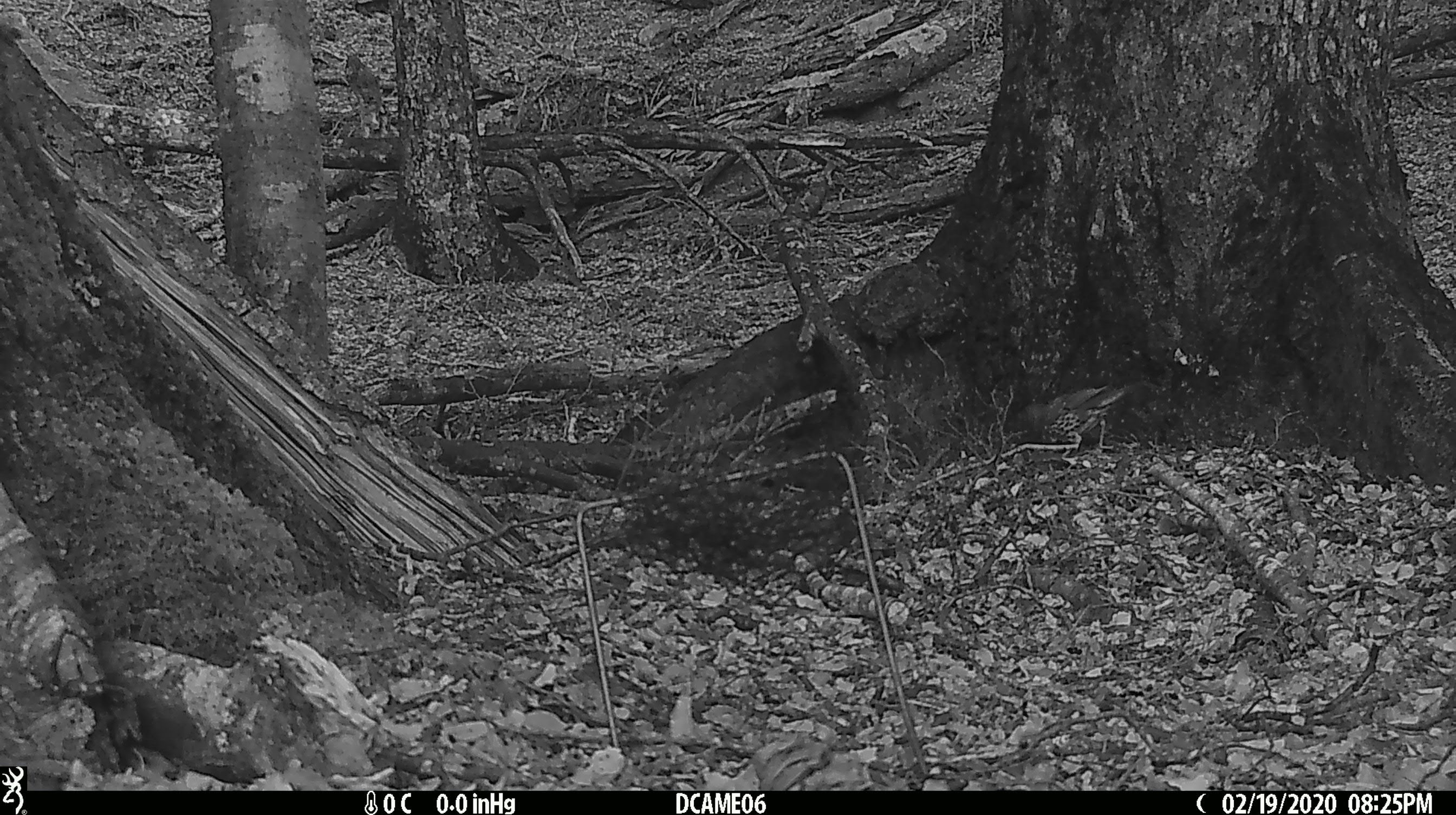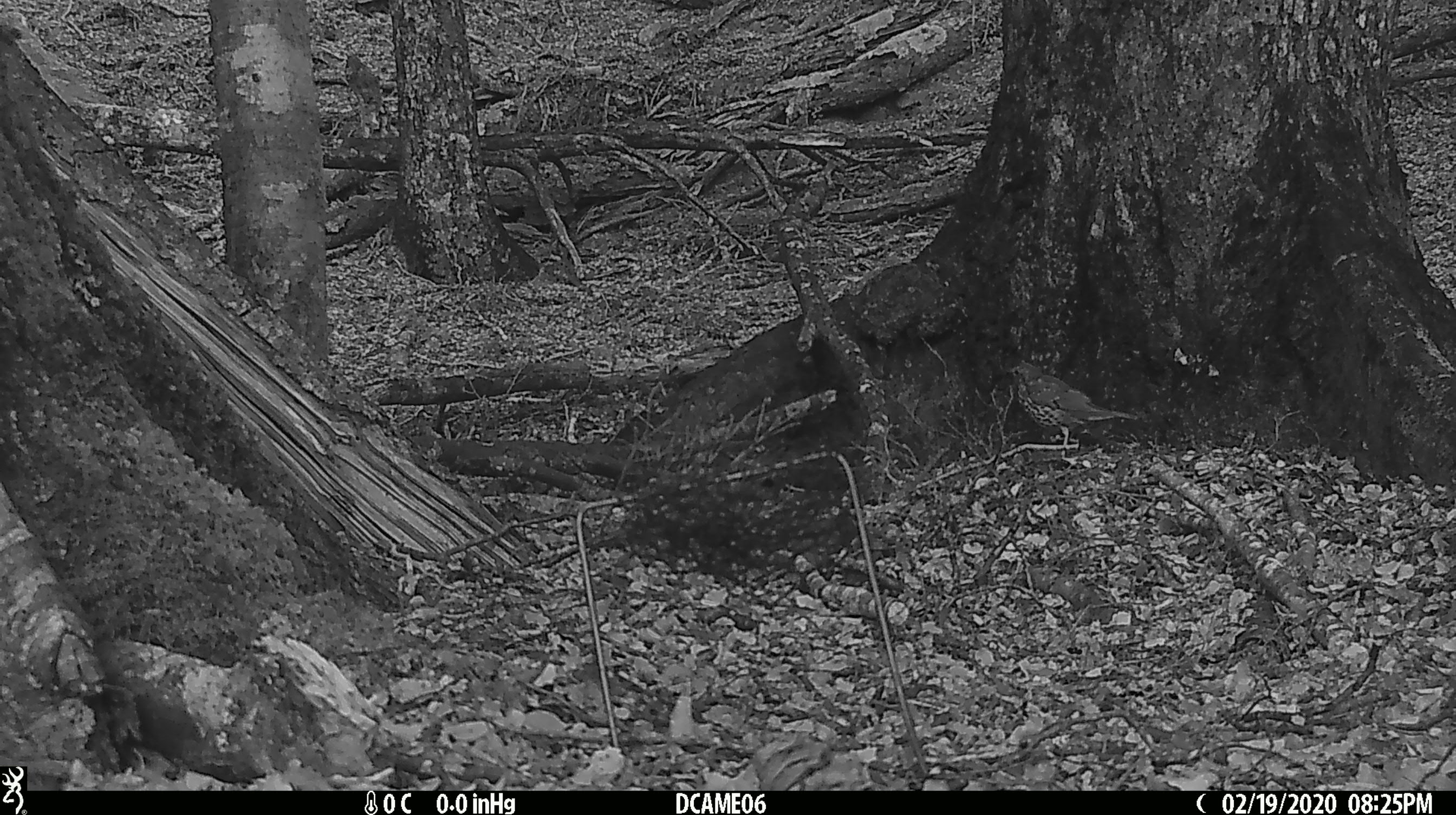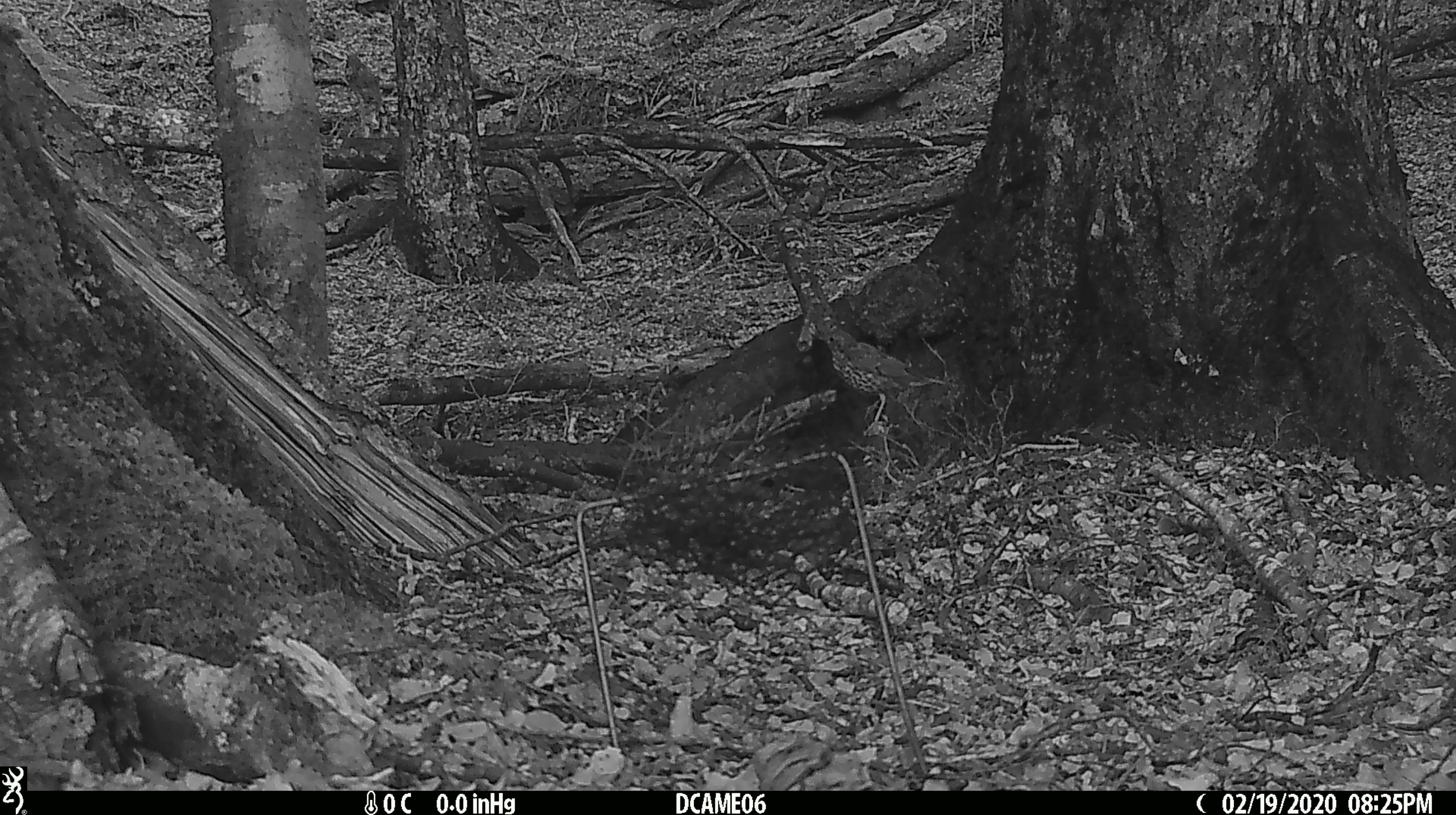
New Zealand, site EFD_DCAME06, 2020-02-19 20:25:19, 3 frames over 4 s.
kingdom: Animalia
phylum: Chordata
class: Aves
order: Passeriformes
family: Turdidae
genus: Turdus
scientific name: Turdus philomelos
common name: song thrush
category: thrush